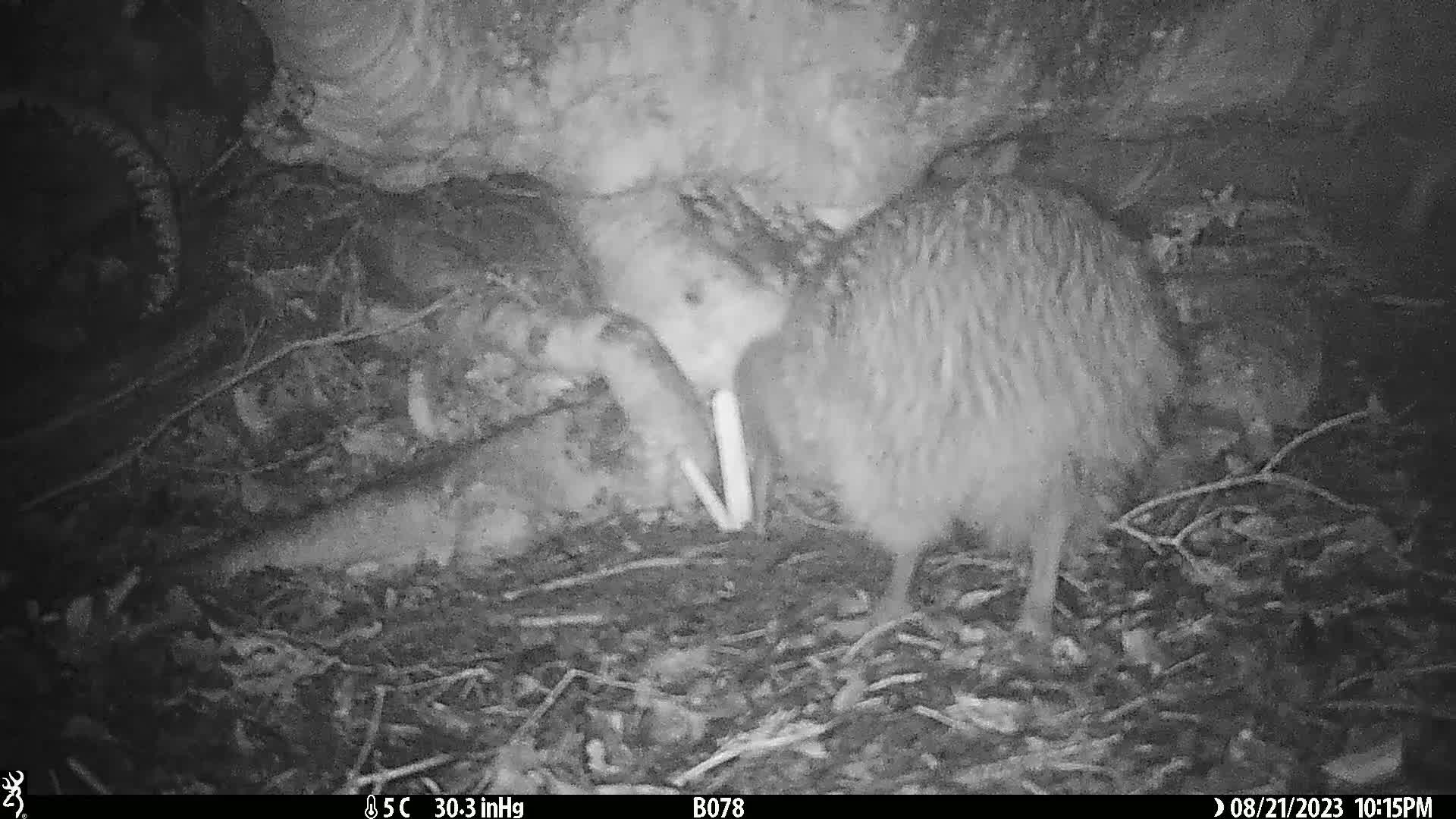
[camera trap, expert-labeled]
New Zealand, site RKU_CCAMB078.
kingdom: Animalia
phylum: Chordata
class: Aves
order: Apterygiformes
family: Apterygidae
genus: Apteryx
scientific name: Apteryx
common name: kiwi